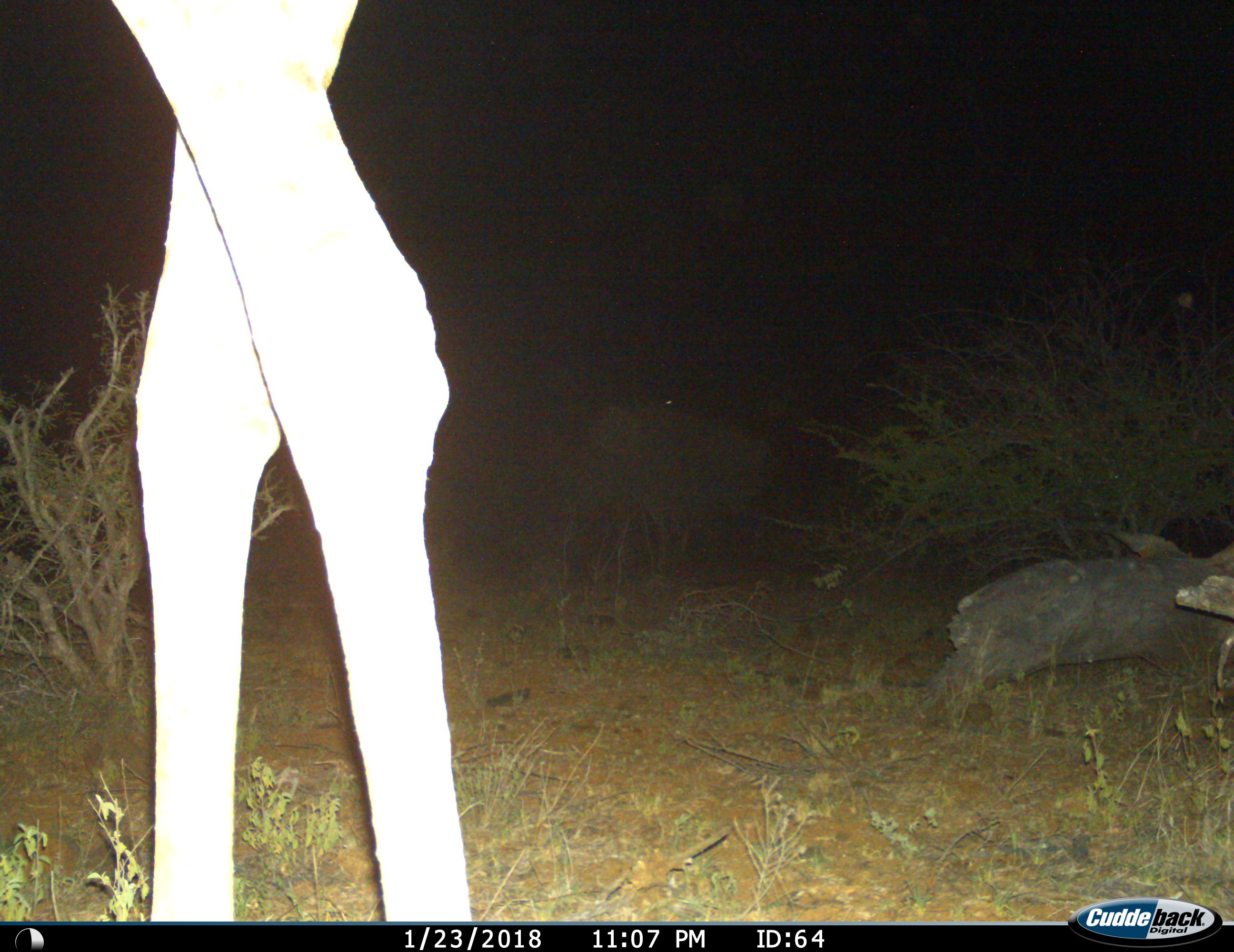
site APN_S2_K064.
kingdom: Animalia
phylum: Chordata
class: Mammalia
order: Artiodactyla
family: Giraffidae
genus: Giraffa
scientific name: Giraffa camelopardalis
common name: giraffe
Giraffe (Giraffa camelopardalis), count 1. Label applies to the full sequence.